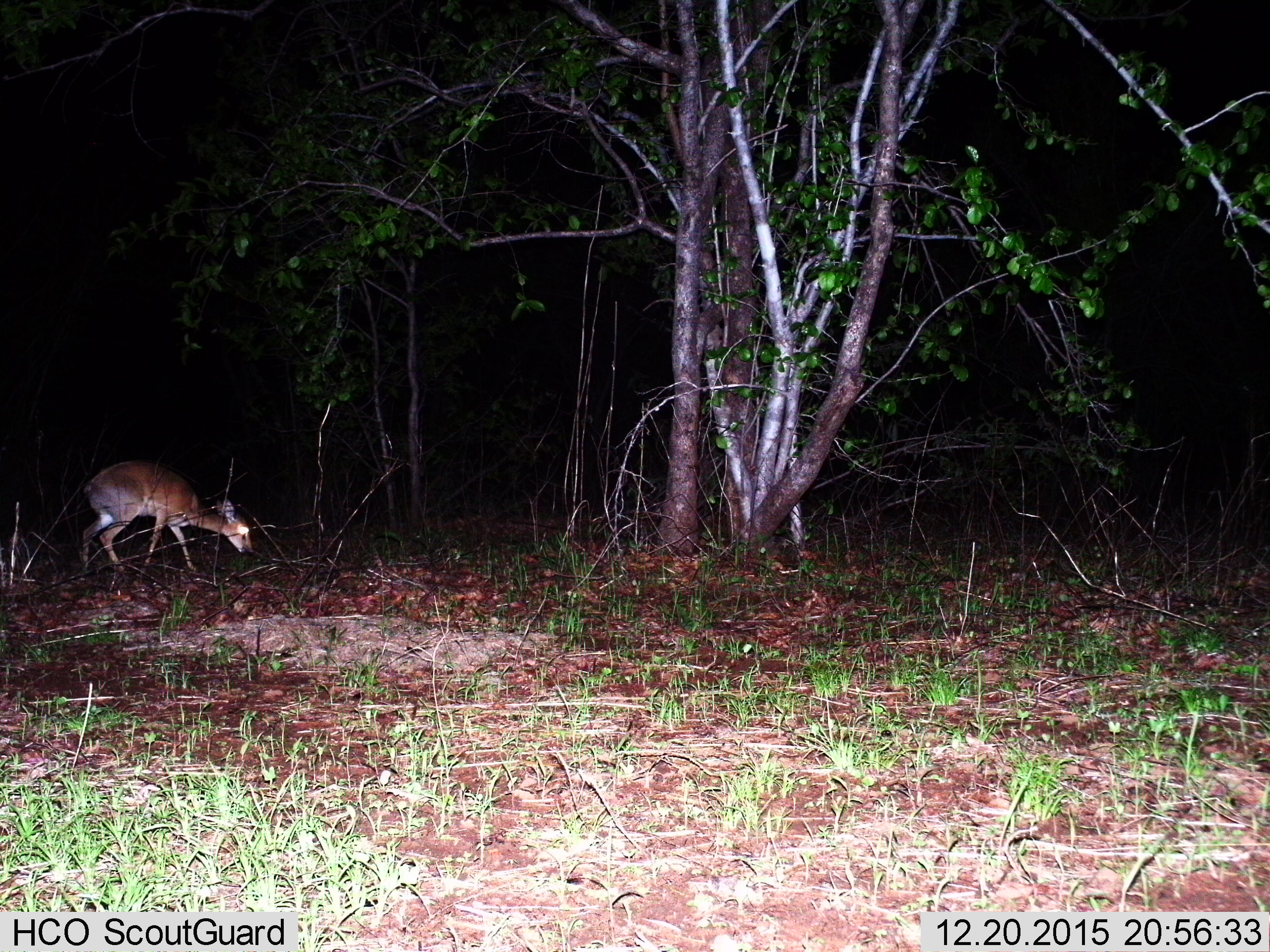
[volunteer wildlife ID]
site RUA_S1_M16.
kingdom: Animalia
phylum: Chordata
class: Mammalia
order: Artiodactyla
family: Bovidae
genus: Madoqua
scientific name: Madoqua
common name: dik-dik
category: dikdik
Dikdik (dik-dik) (Madoqua), count 1. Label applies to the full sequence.